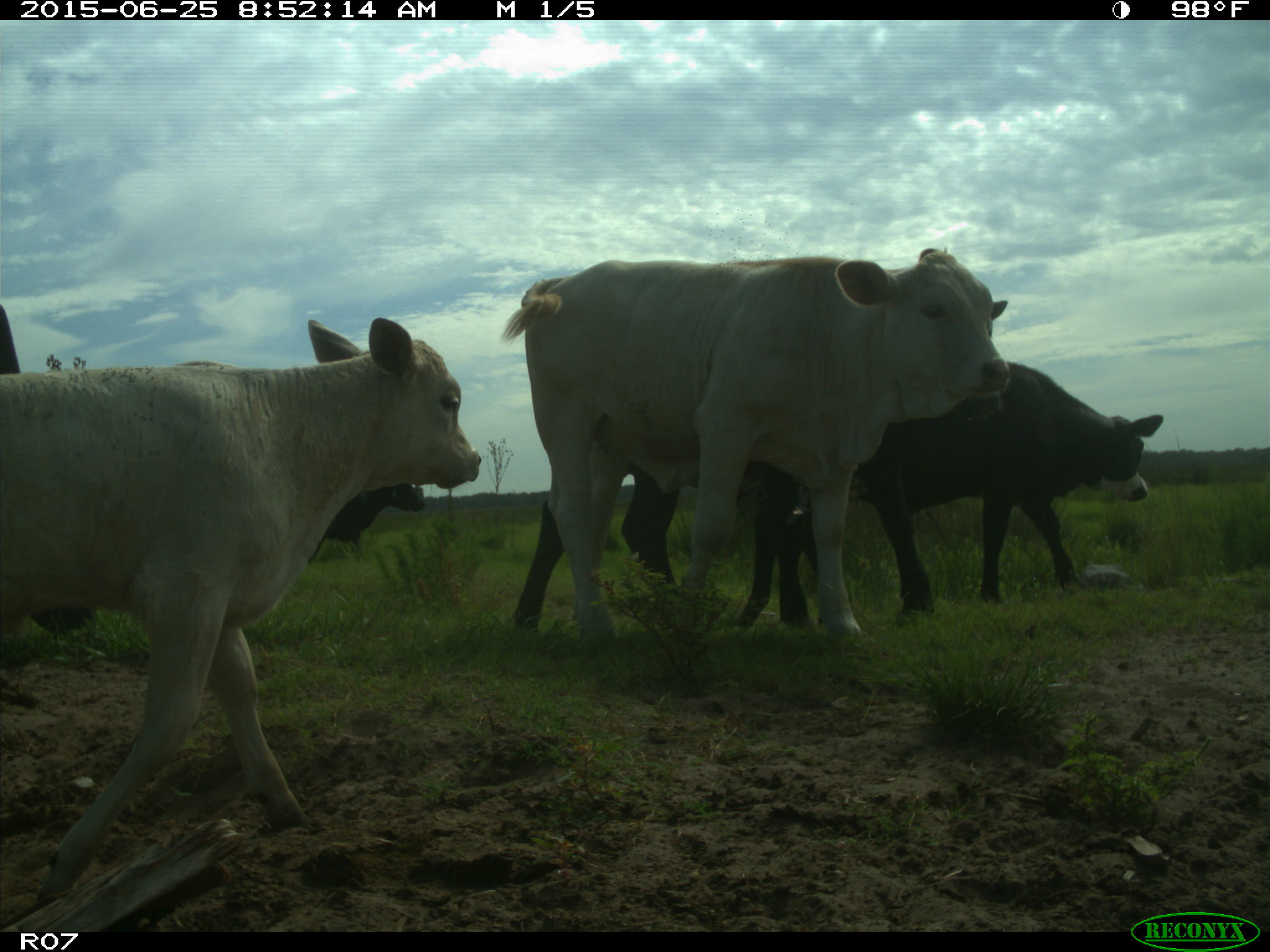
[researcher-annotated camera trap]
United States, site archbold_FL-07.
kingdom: Animalia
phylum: Chordata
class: Mammalia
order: Artiodactyla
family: Bovidae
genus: Bos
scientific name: Bos taurus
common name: domestic cow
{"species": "Bos taurus (domestic cow)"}